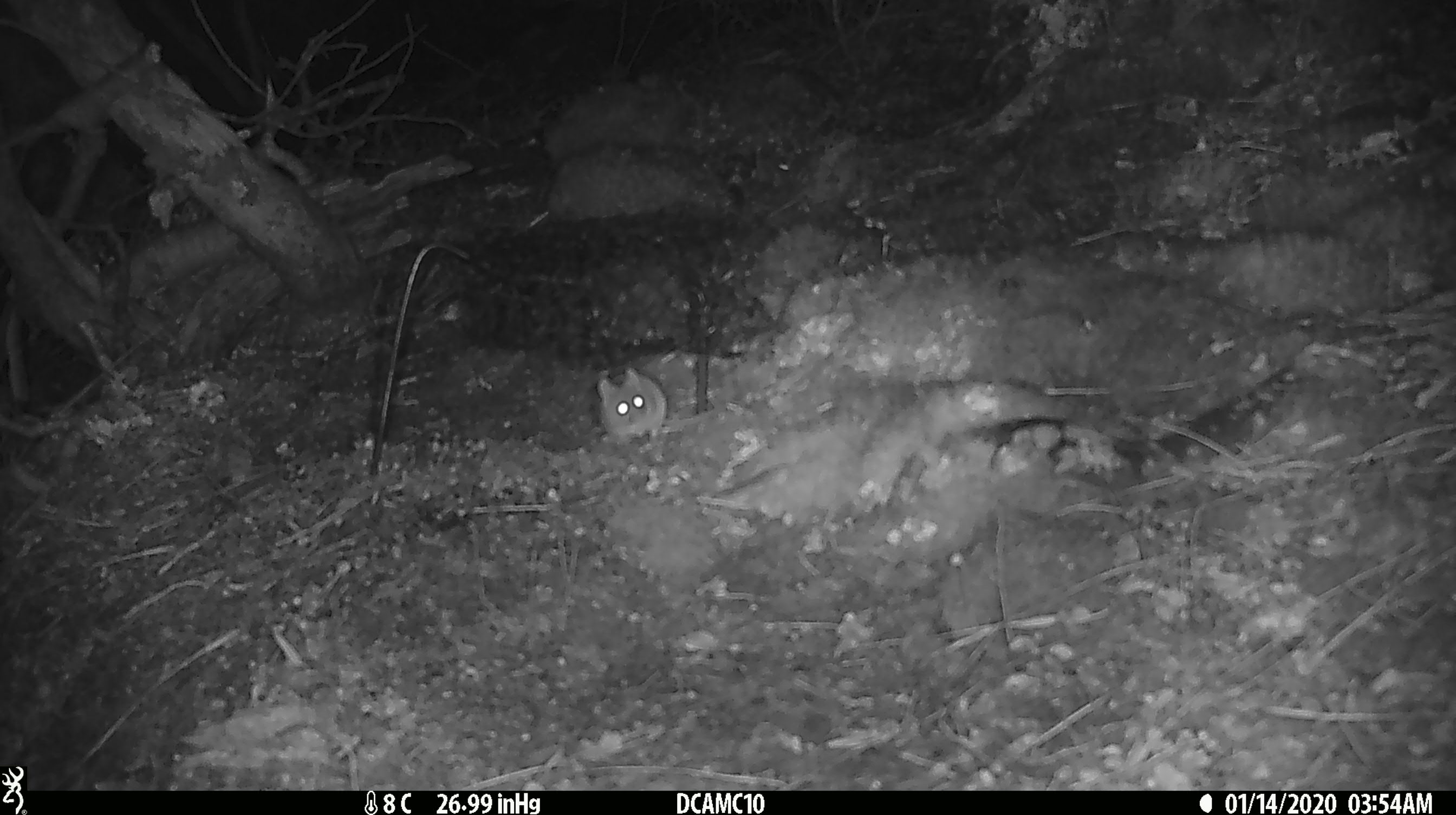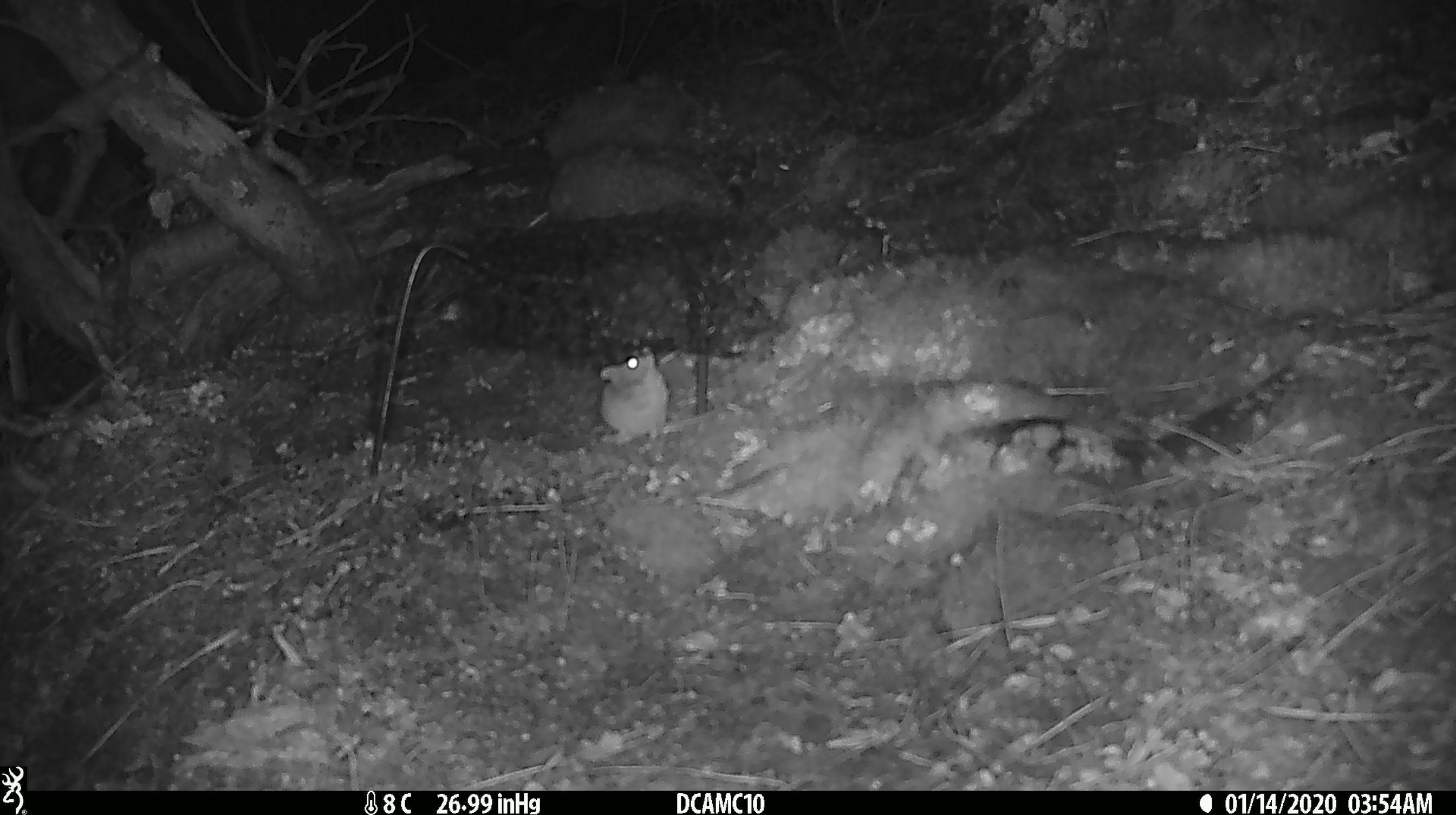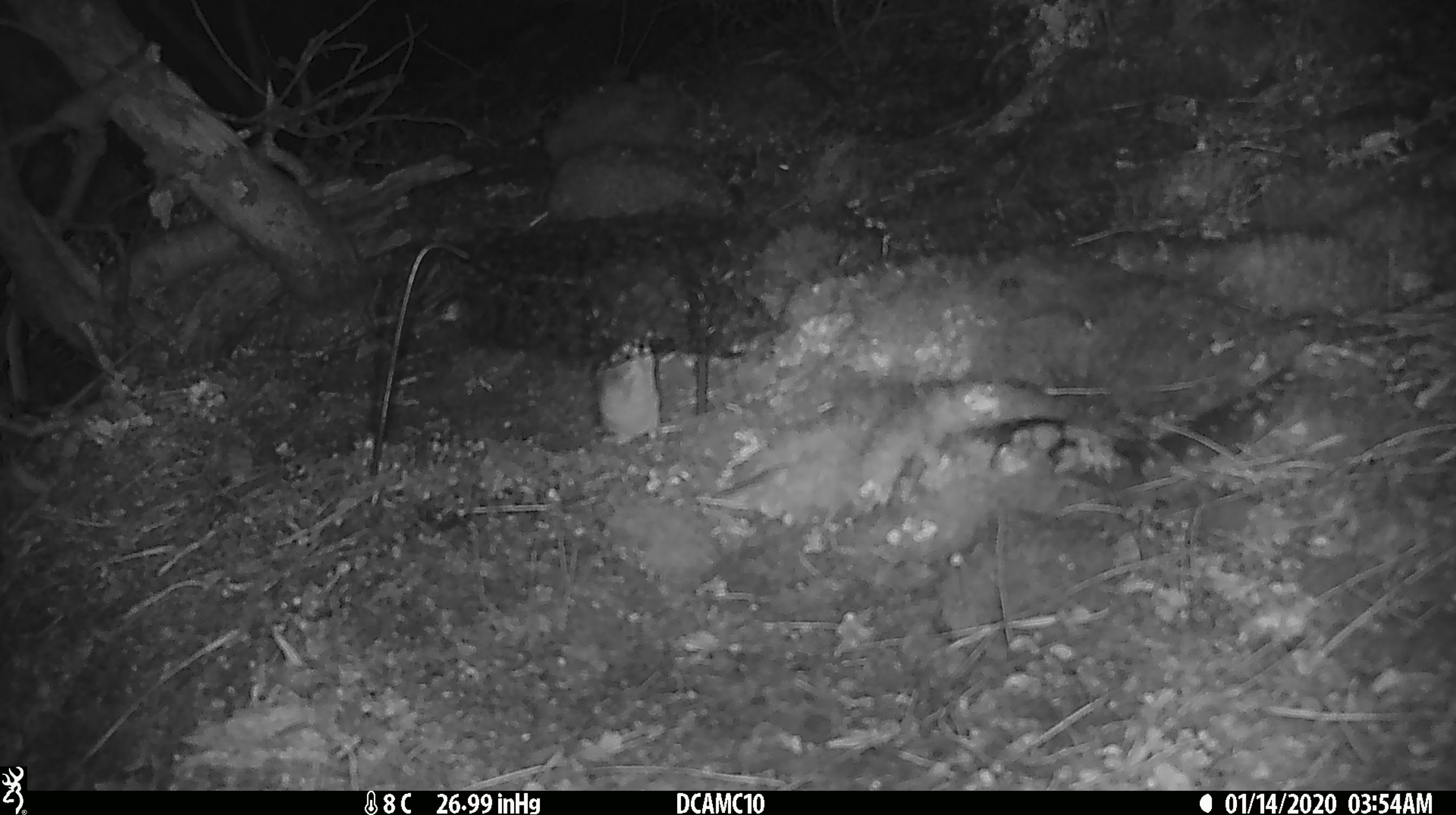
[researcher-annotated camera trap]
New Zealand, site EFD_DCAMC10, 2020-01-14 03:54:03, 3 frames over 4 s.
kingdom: Animalia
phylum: Chordata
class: Mammalia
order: Rodentia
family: Muridae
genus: Mus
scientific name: Mus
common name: mouse